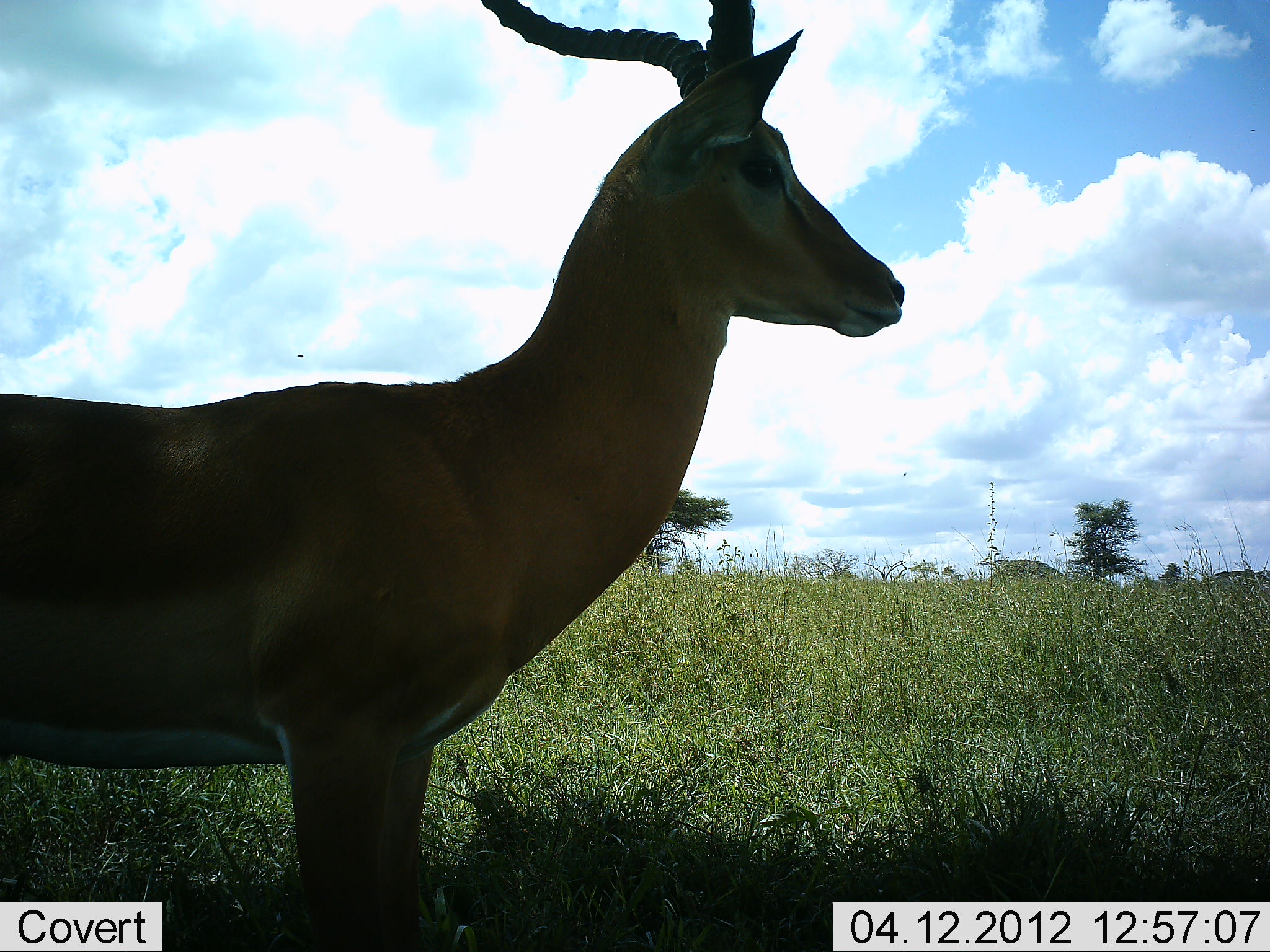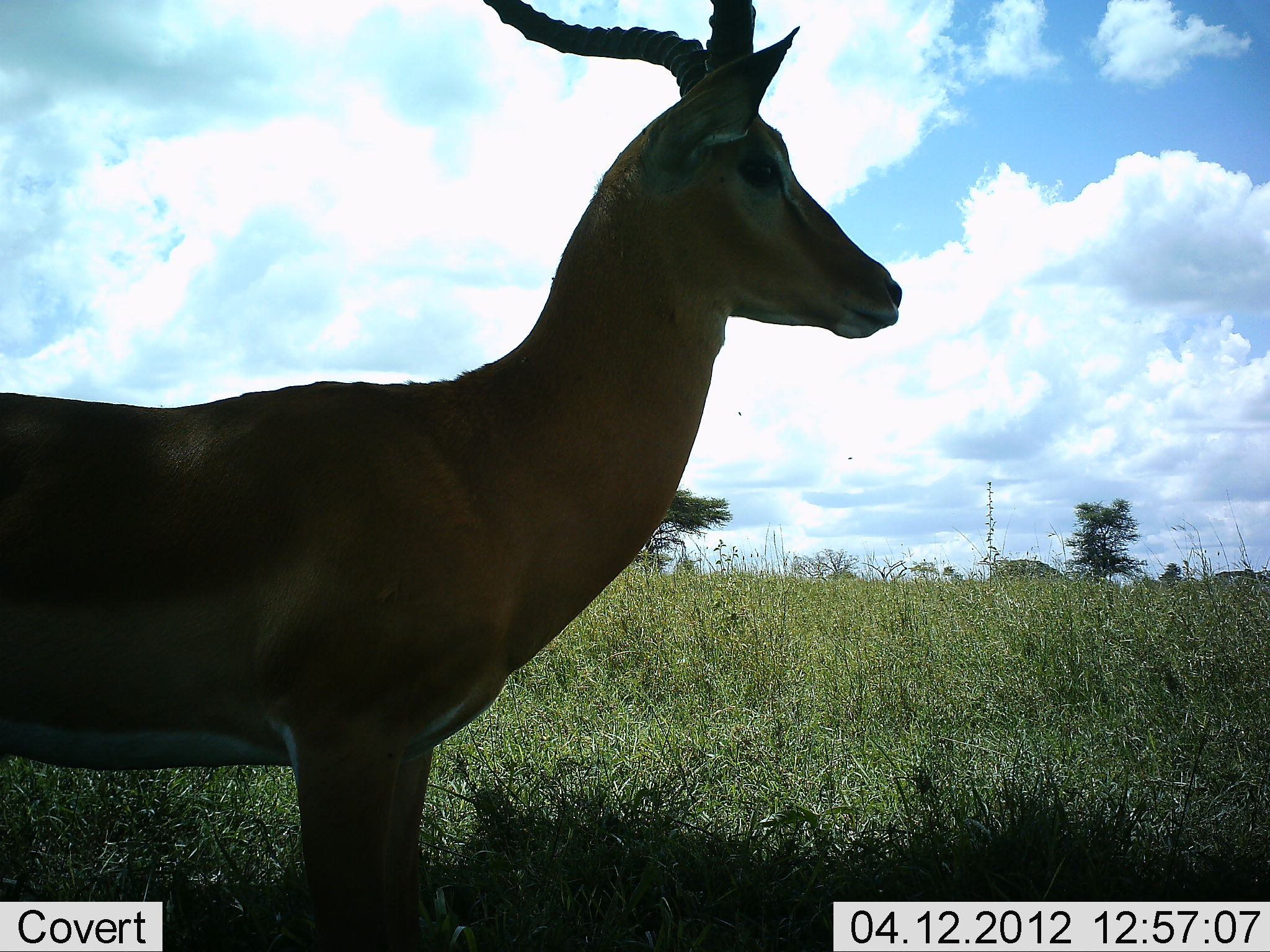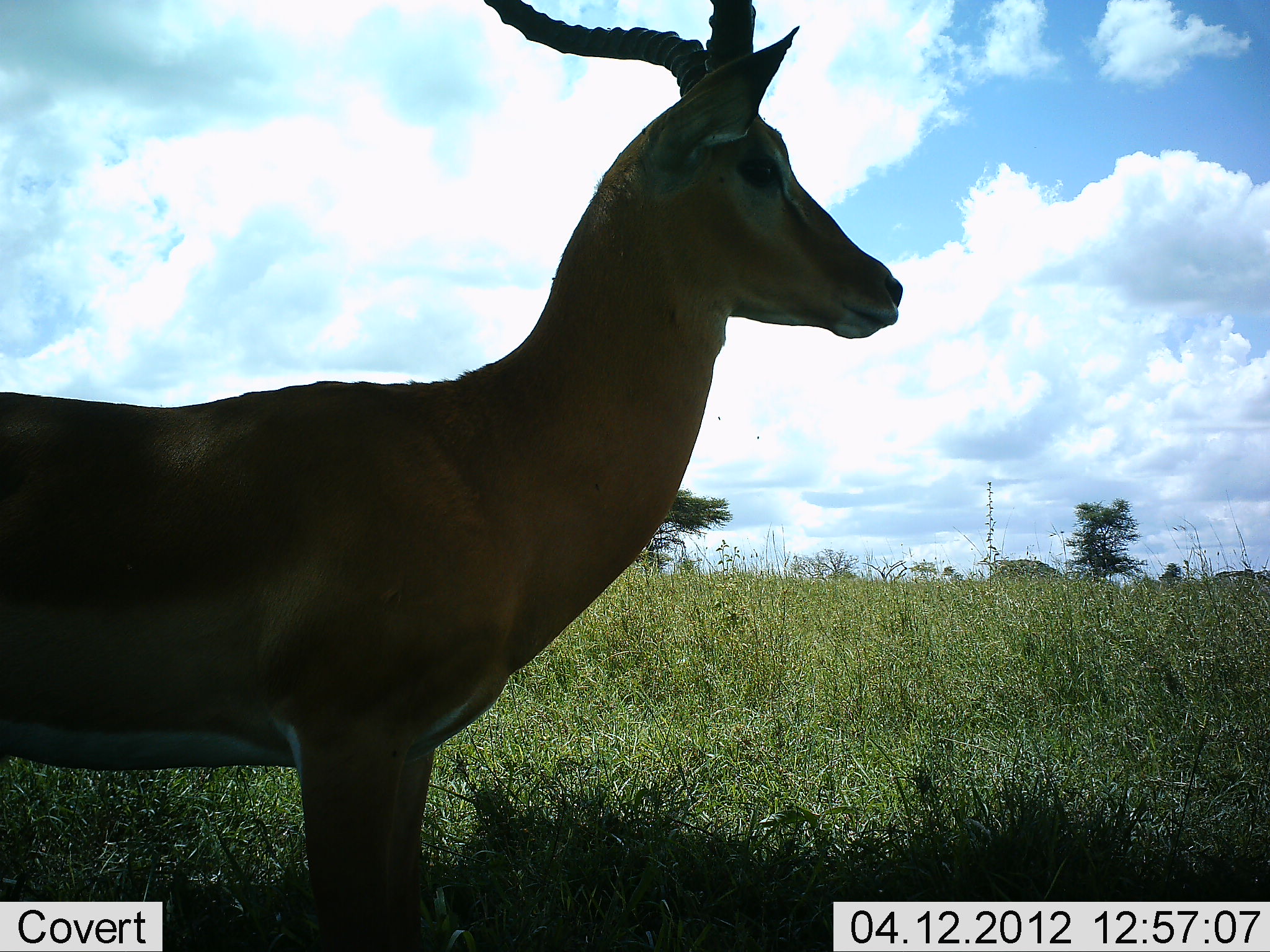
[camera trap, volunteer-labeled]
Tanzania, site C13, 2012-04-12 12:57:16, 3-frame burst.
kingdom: Animalia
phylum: Chordata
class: Mammalia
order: Artiodactyla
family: Bovidae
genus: Aepyceros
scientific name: Aepyceros melampus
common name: impala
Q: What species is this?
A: Impala (Aepyceros melampus).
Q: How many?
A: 1.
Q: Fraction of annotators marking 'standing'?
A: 100%.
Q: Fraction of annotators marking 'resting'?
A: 0%.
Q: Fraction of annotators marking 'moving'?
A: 0%.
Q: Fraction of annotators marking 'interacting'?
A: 0%.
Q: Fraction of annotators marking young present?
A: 0%.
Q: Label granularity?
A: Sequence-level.